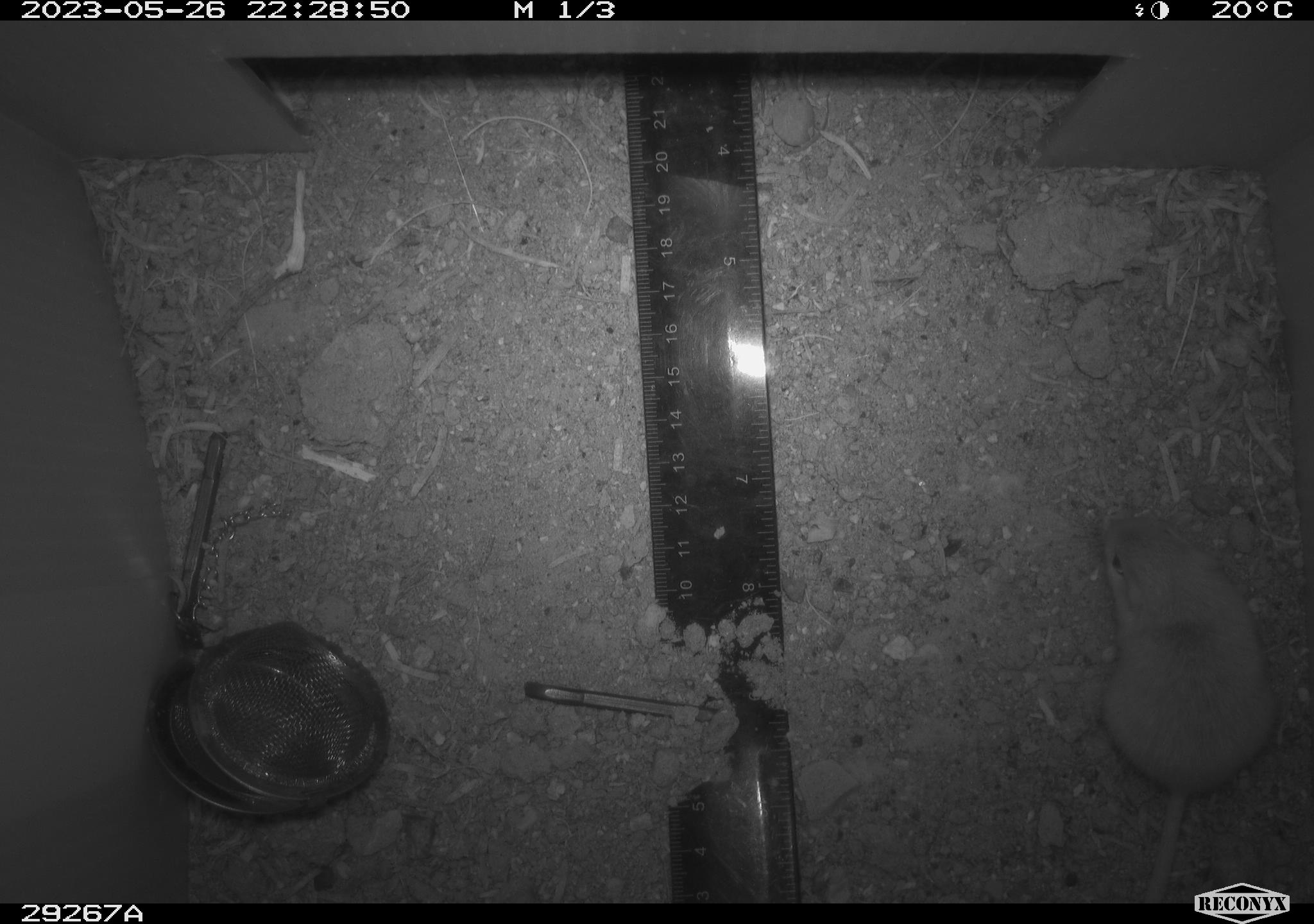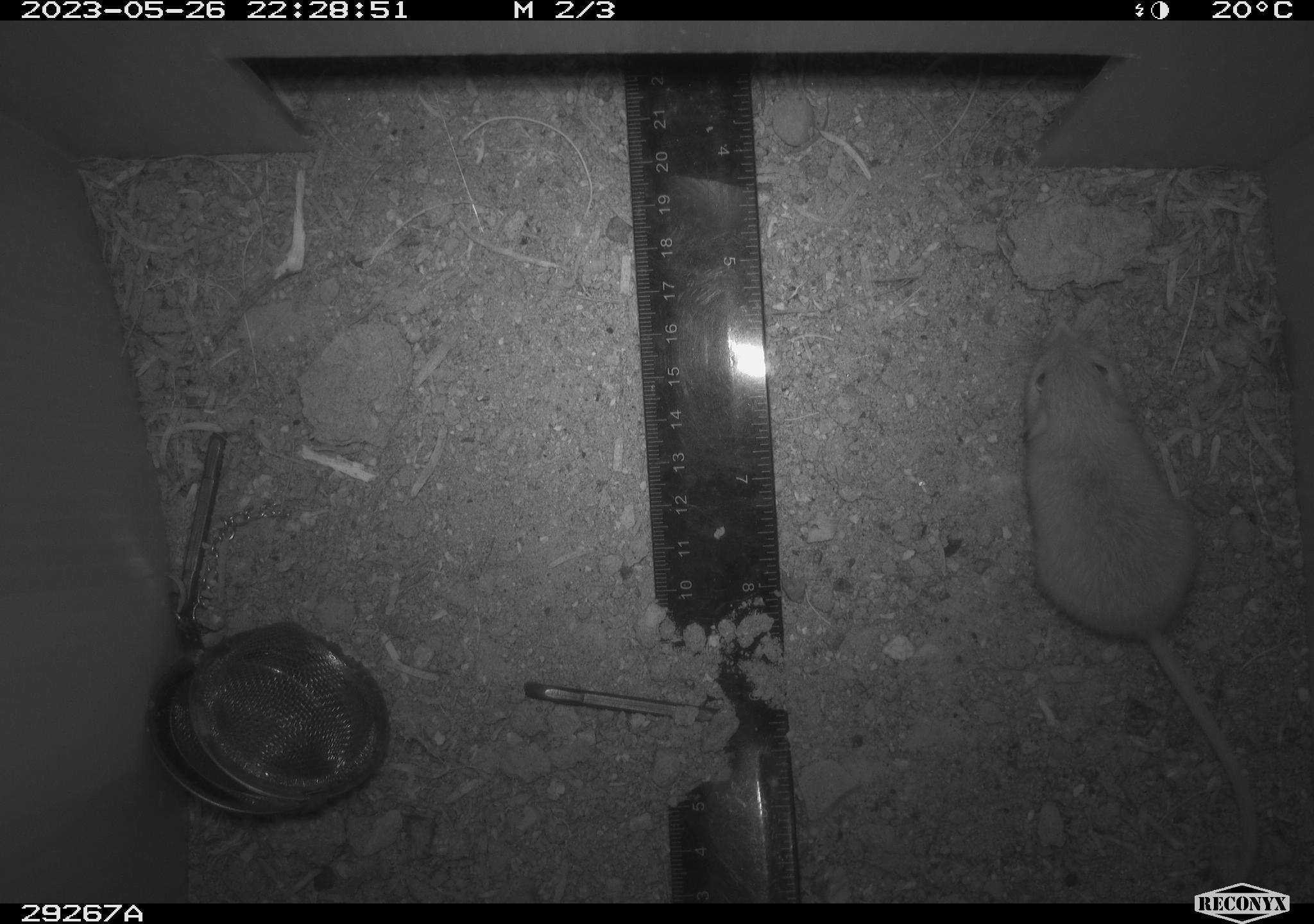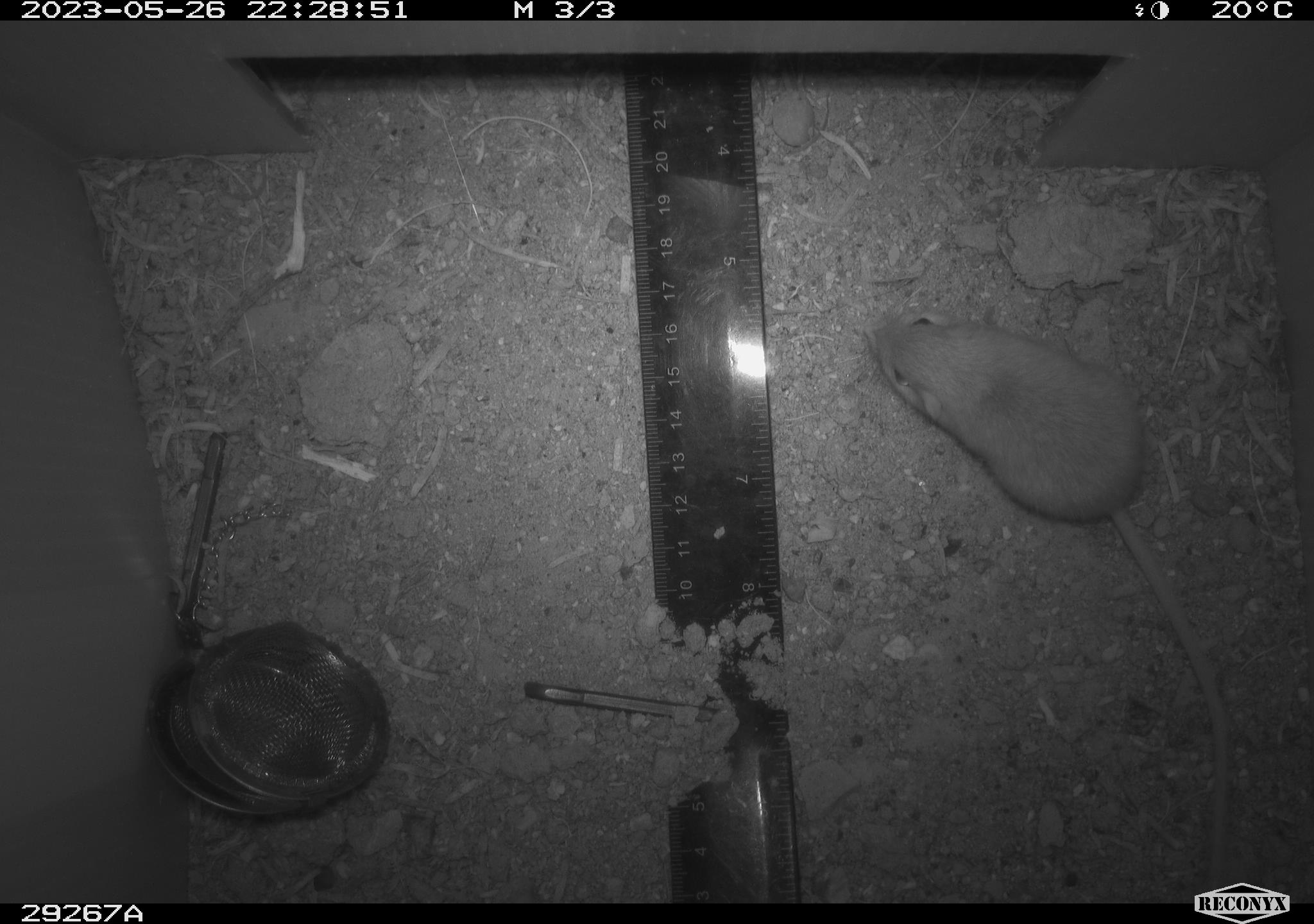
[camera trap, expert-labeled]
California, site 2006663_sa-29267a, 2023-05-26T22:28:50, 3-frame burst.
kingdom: Animalia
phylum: Chordata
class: Mammalia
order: Rodentia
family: Heteromyidae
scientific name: Heteromyidae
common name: kangaroo rats and pocket mice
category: heteromyidae family